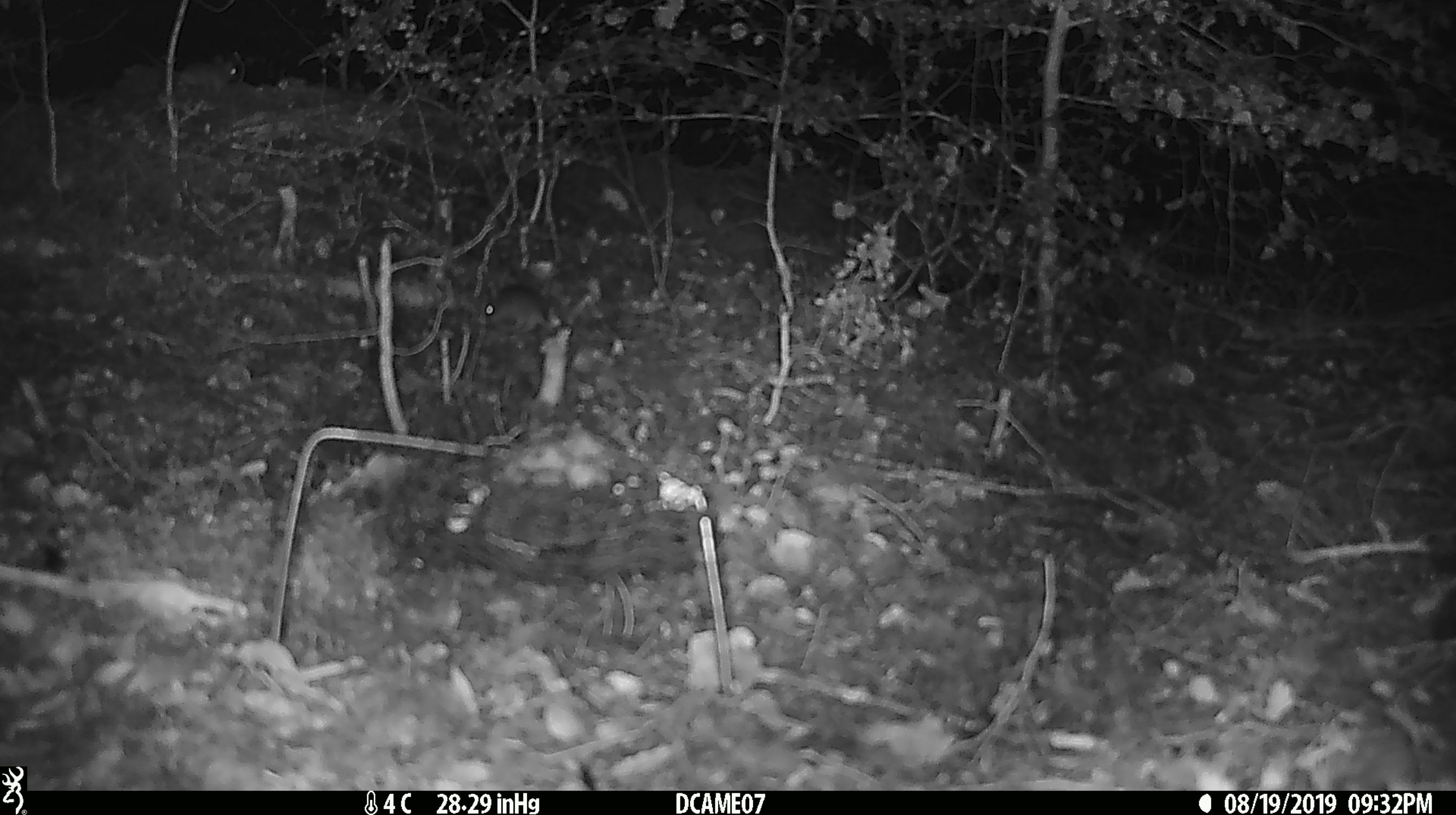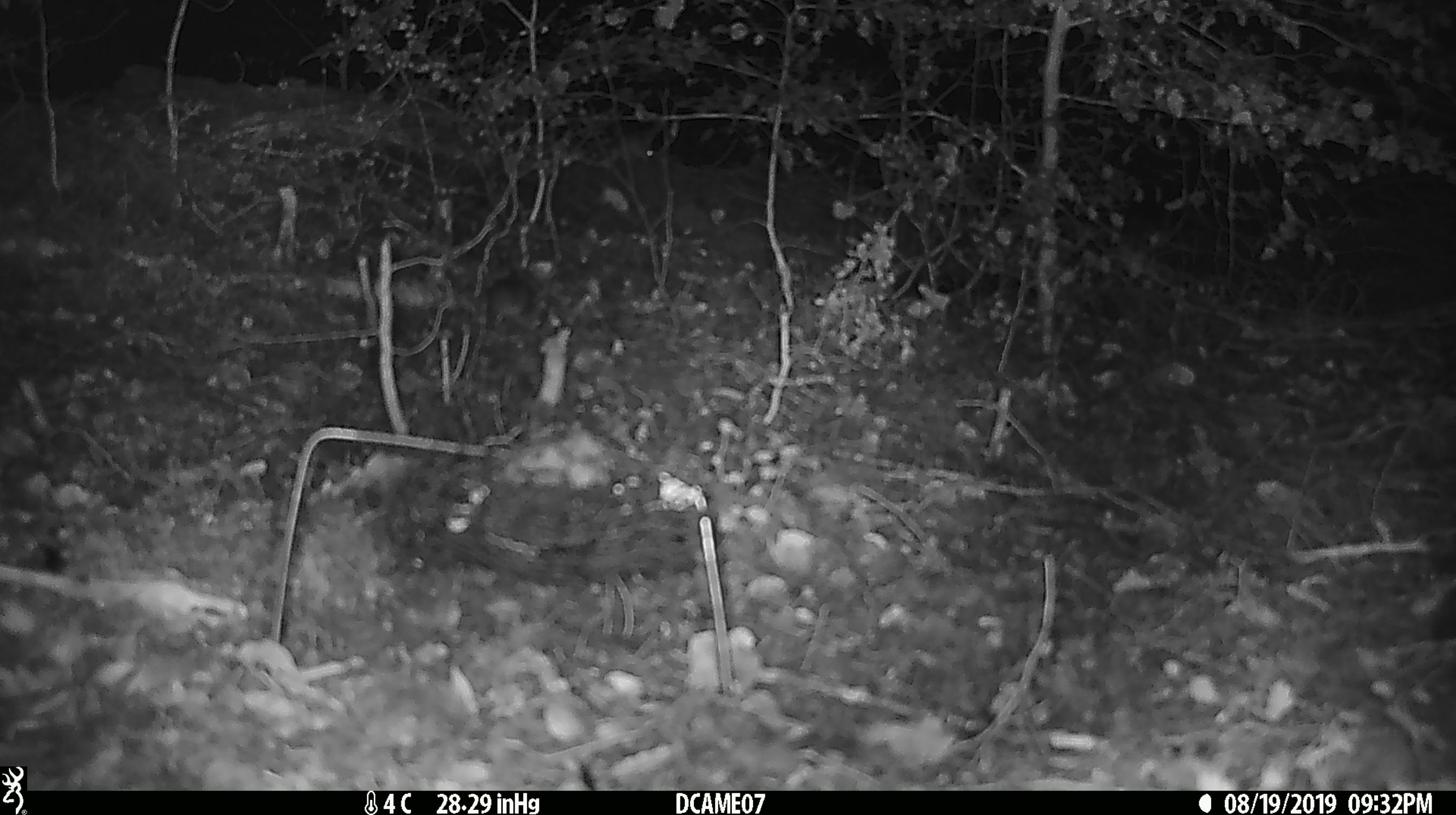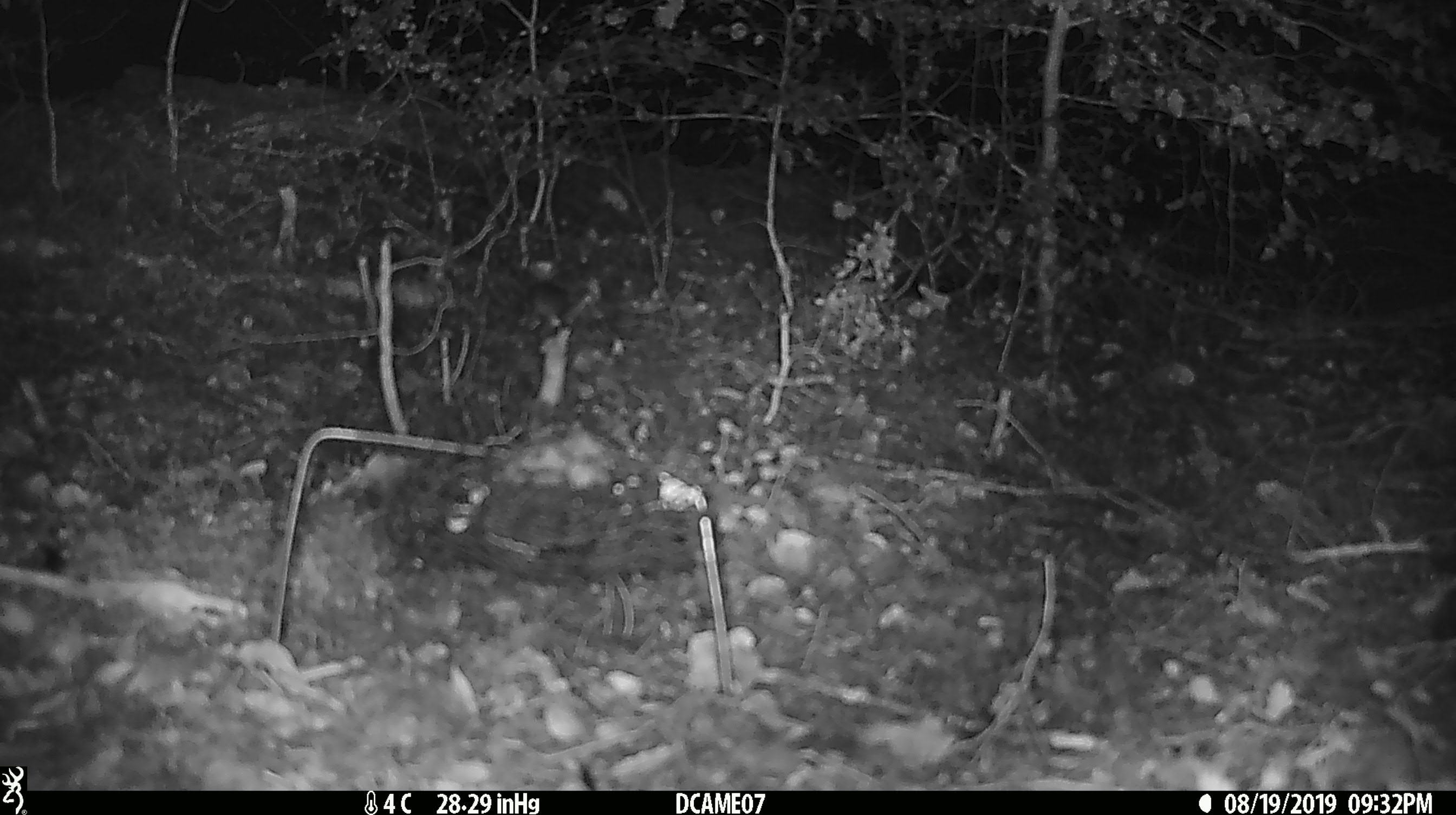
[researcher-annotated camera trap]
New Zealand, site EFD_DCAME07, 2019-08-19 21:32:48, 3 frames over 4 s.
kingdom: Animalia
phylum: Chordata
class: Mammalia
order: Rodentia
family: Muridae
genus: Mus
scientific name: Mus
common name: mouse